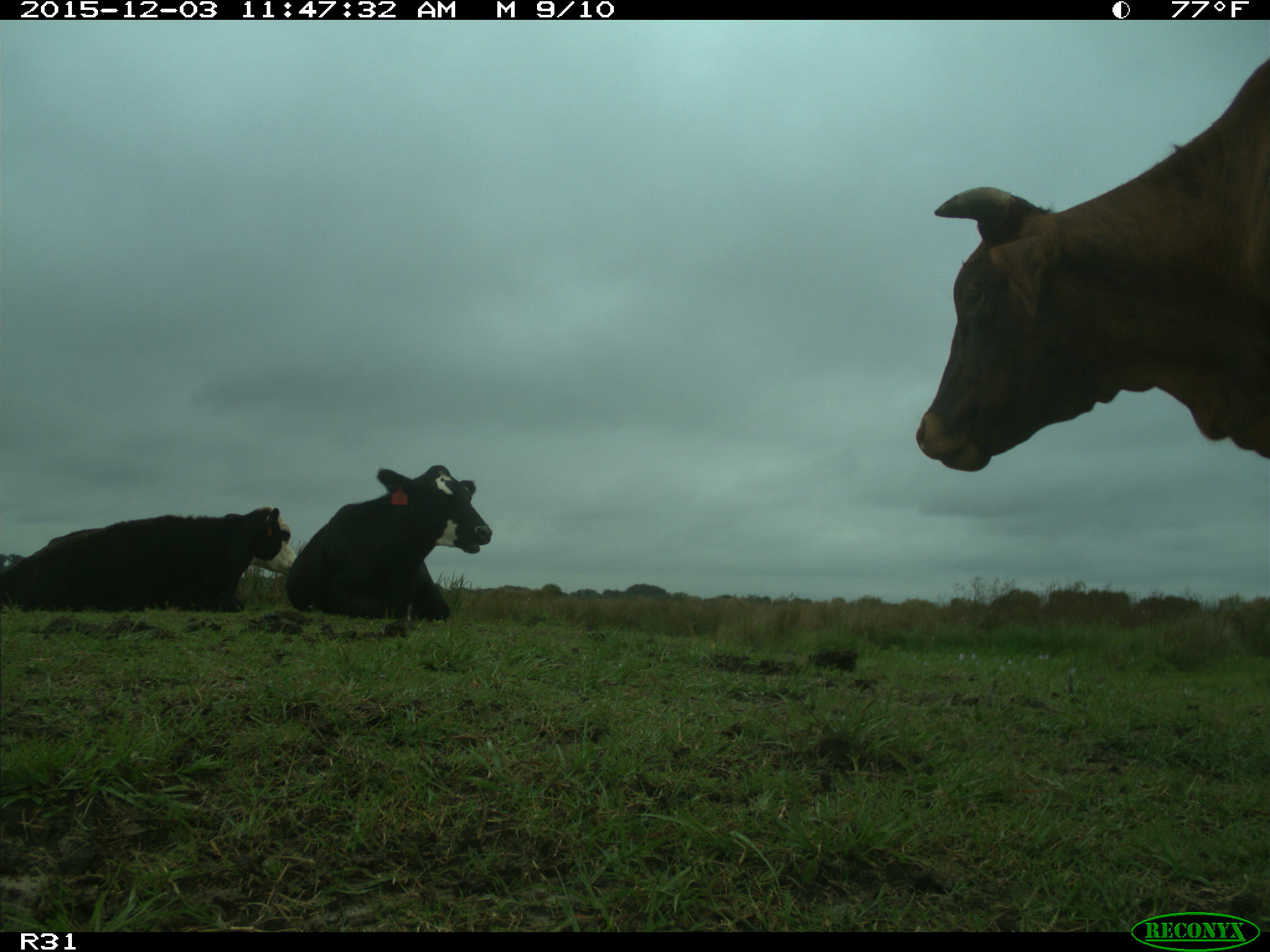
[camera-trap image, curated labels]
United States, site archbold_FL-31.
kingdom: Animalia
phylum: Chordata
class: Mammalia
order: Artiodactyla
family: Bovidae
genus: Bos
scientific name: Bos taurus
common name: domestic cow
Bos taurus (domestic cow).